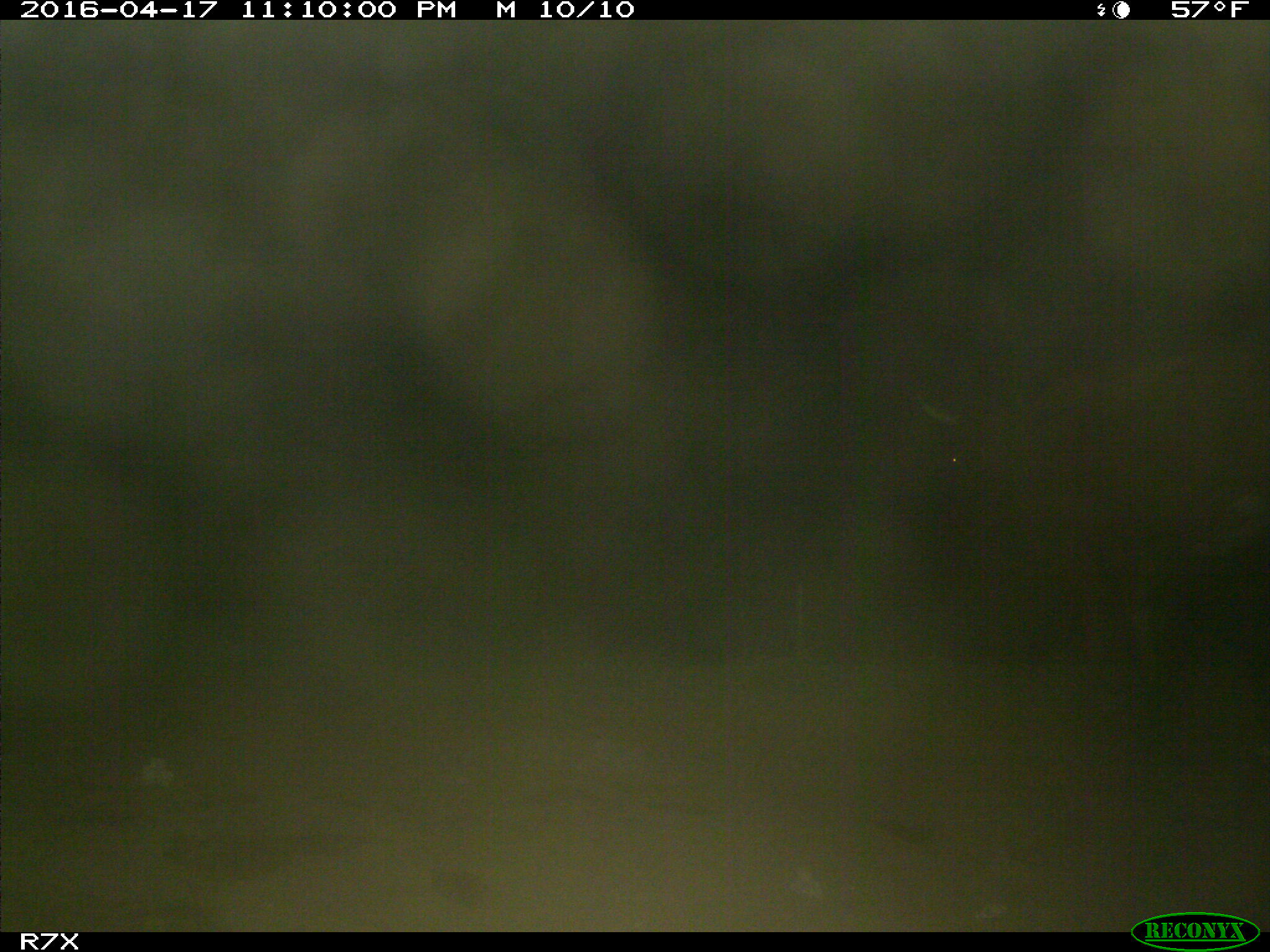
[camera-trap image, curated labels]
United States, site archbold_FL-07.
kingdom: Animalia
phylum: Chordata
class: Mammalia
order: Artiodactyla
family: Bovidae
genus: Bos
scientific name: Bos taurus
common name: domestic cow